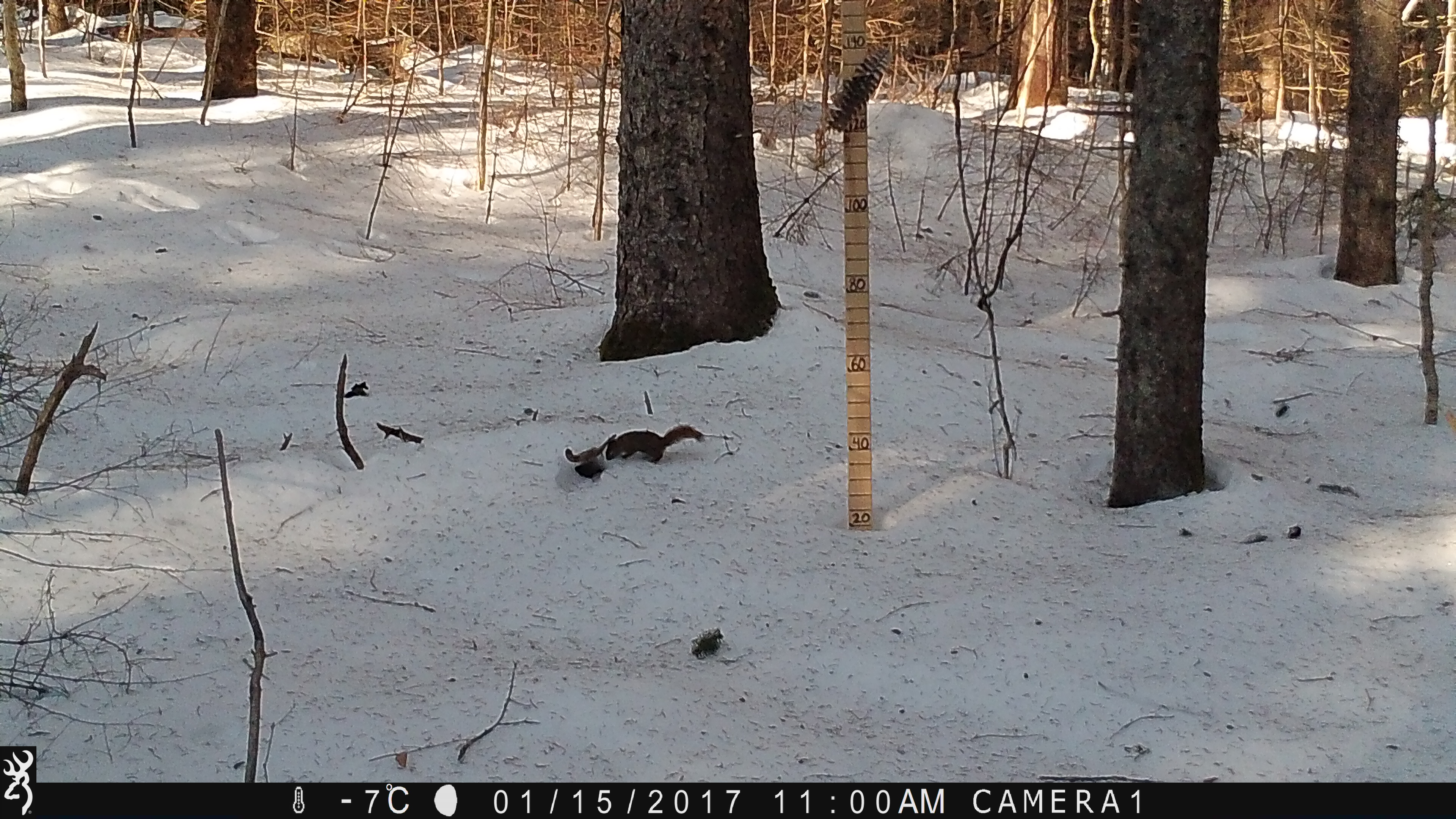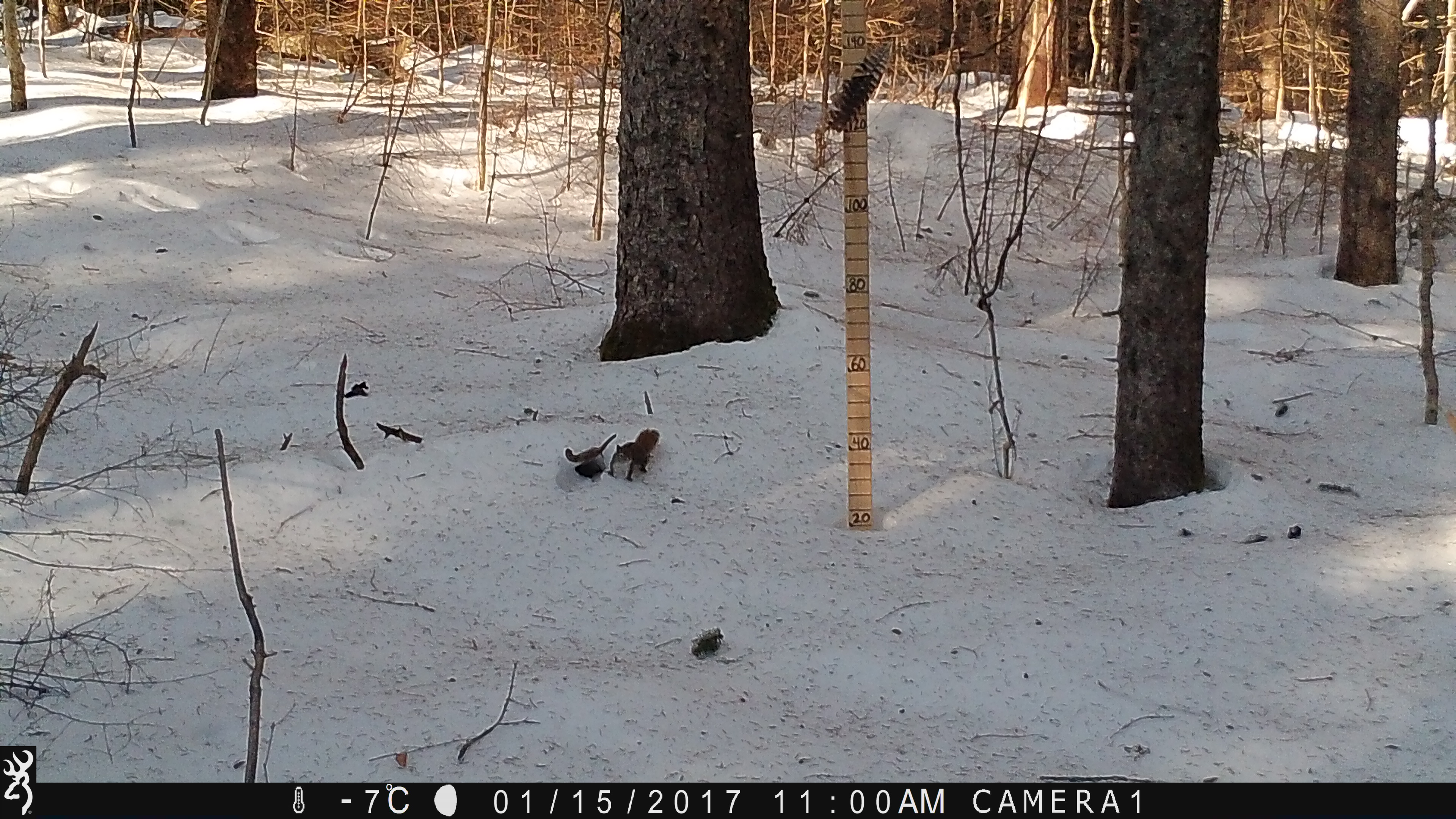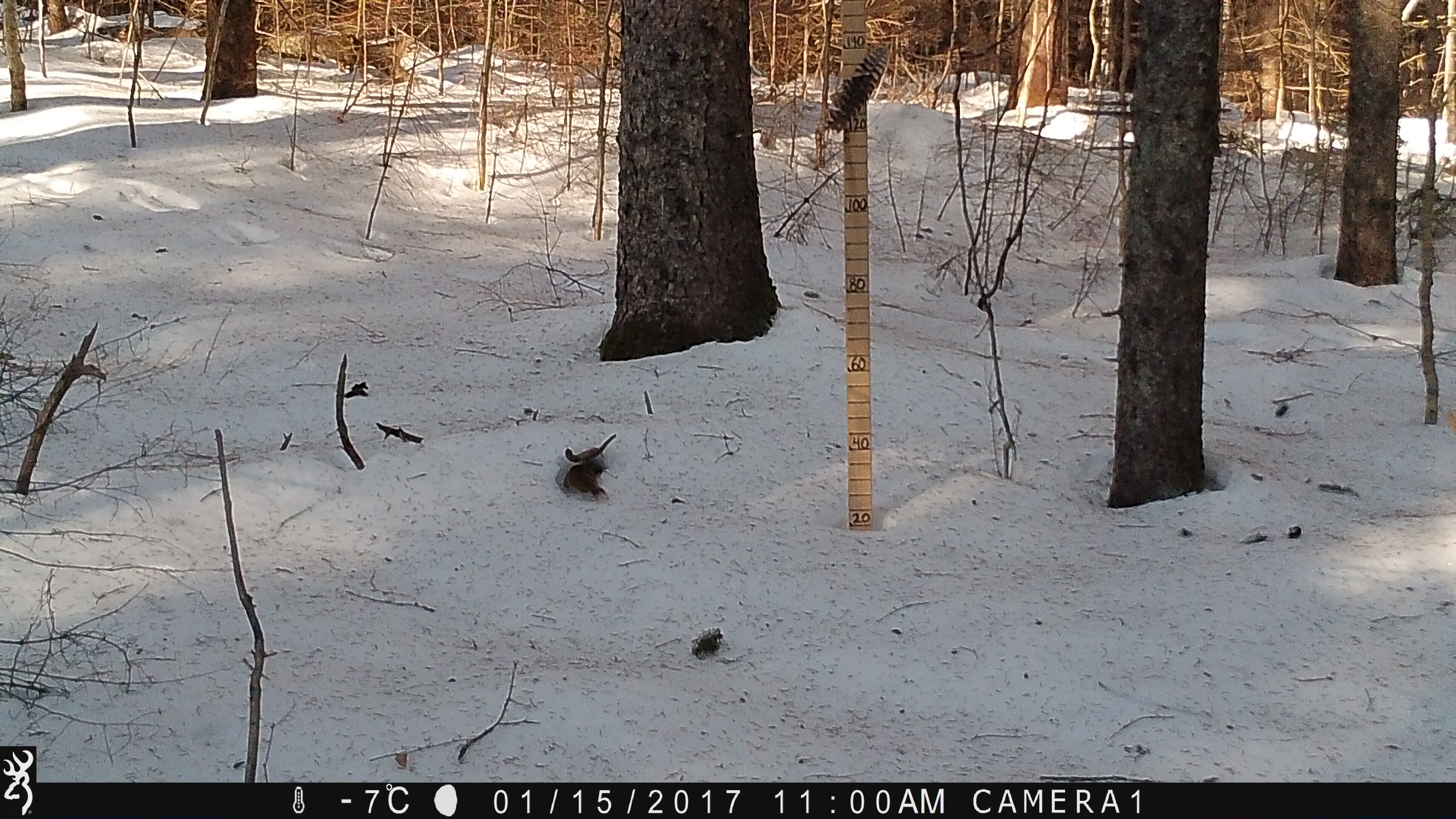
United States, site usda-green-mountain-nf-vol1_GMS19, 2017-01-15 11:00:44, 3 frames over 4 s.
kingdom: Animalia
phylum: Chordata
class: Mammalia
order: Rodentia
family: Sciuridae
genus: Tamiasciurus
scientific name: Tamiasciurus hudsonicus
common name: red squirrel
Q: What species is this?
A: Red squirrel (Tamiasciurus hudsonicus).